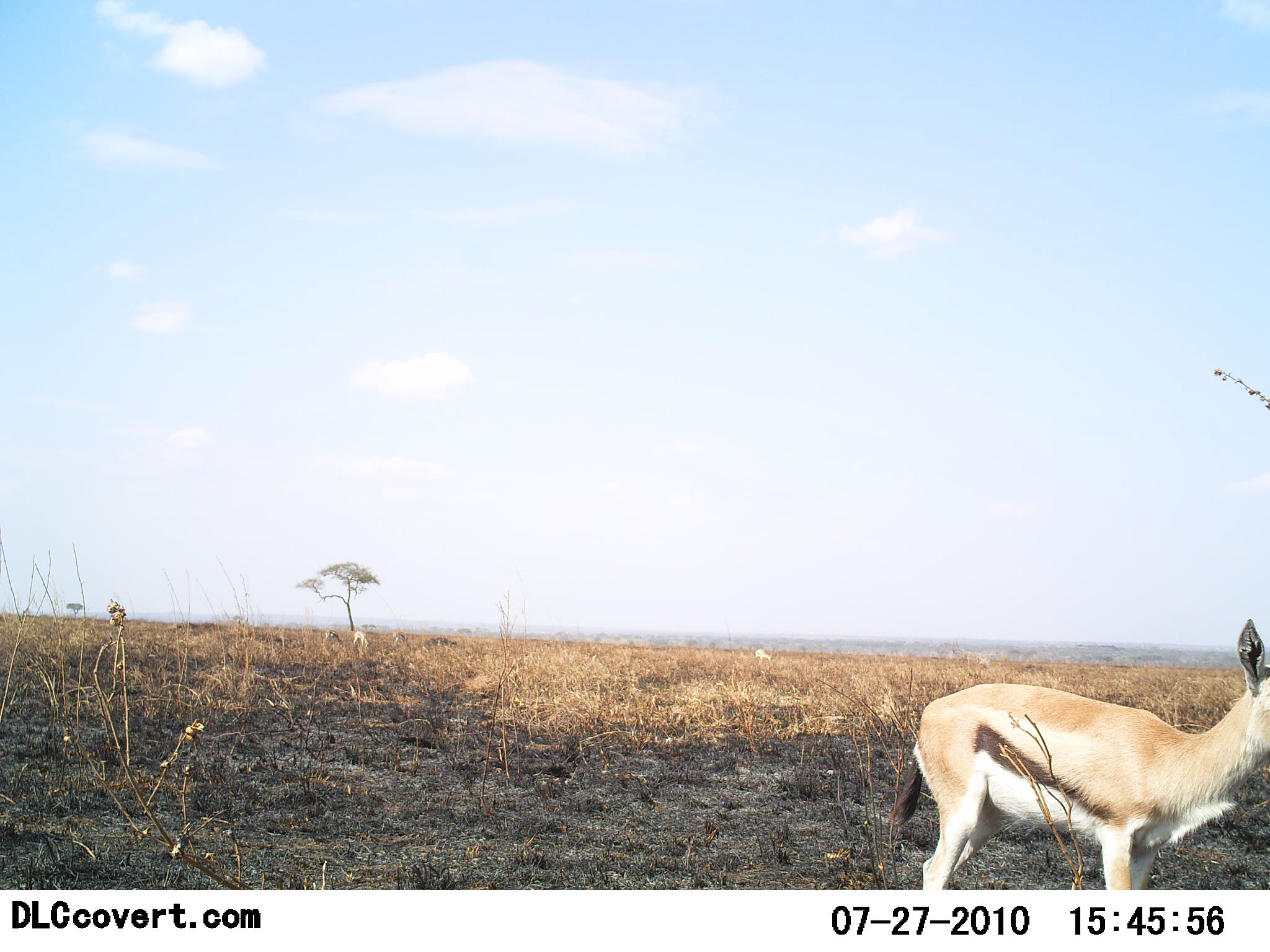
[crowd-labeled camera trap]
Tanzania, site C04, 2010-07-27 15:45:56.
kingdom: Animalia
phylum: Chordata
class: Mammalia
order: Artiodactyla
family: Bovidae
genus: Eudorcas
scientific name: Eudorcas thomsonii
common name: thomson's gazelle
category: gazellethomsons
Gazellethomsons (thomson's gazelle) (Eudorcas thomsonii), count 1. Behavior (volunteer vote fractions): standing 87%, resting 0%, moving 7%, interacting 7%. Young present (vote fraction): 0%. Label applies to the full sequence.